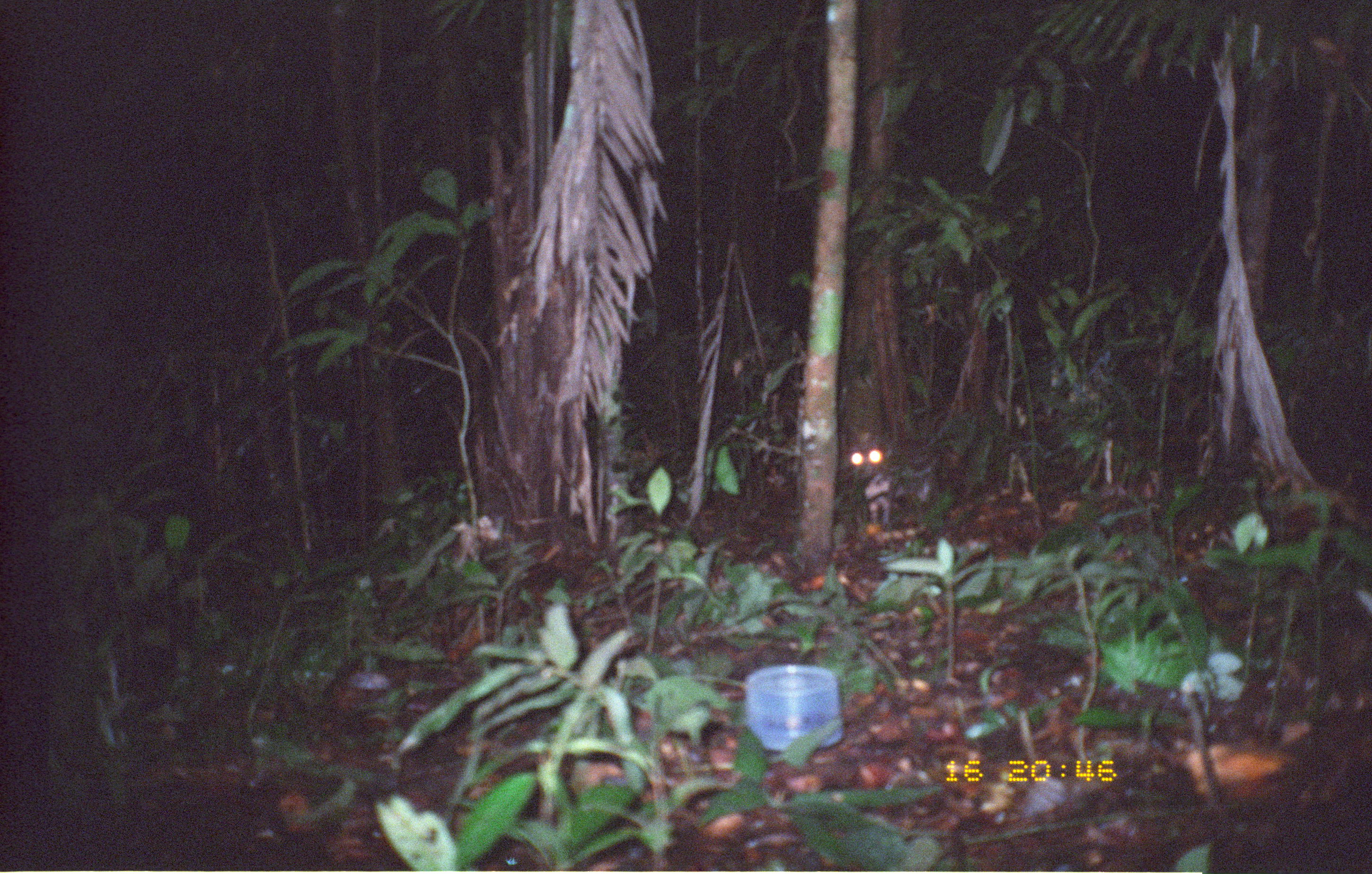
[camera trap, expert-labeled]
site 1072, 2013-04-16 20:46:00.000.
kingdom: Animalia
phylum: Chordata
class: Mammalia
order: Rodentia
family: Cuniculidae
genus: Cuniculus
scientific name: Cuniculus paca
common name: spotted paca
Cuniculus paca (spotted paca).